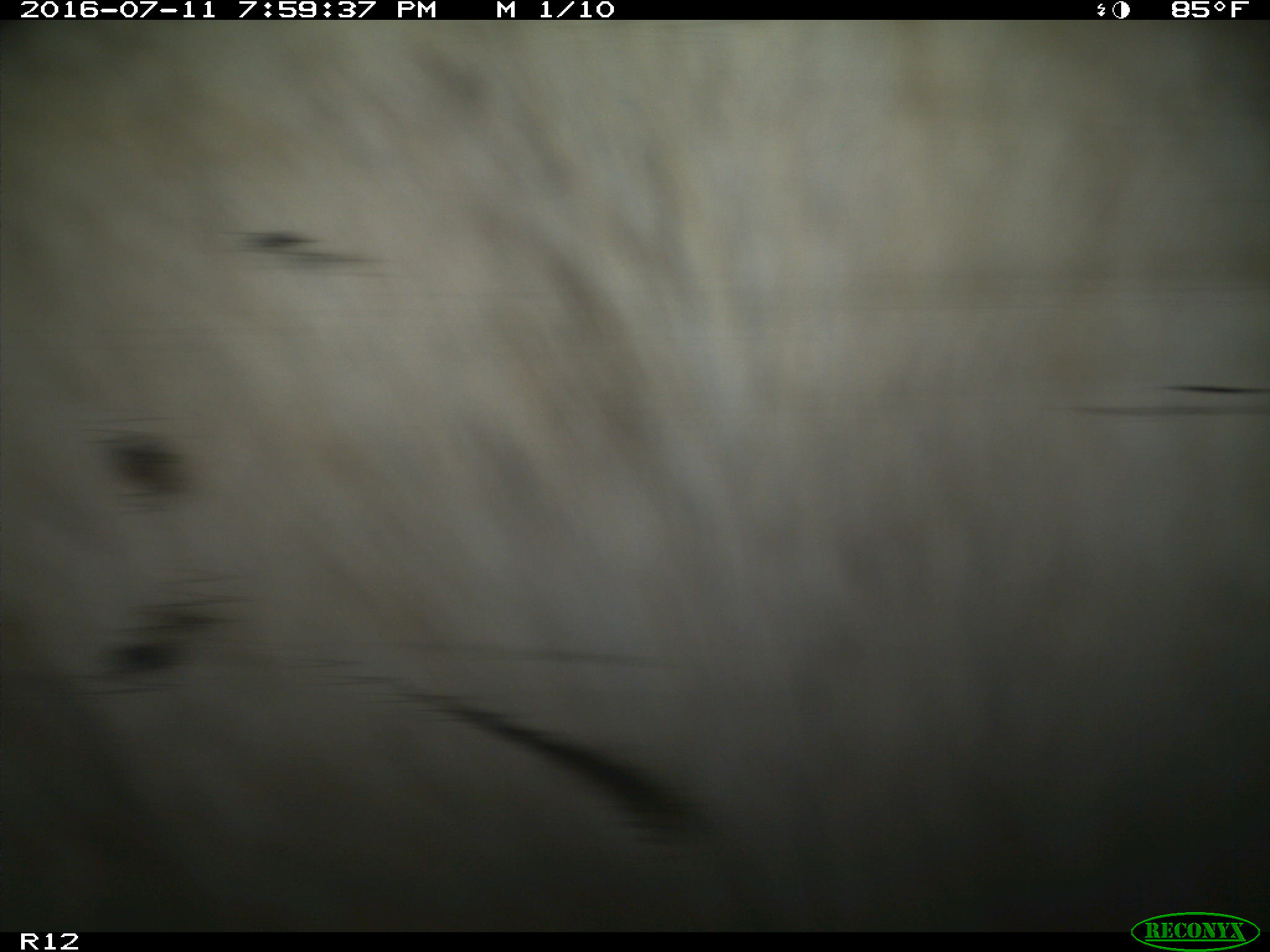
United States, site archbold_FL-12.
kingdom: Animalia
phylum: Chordata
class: Mammalia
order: Artiodactyla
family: Bovidae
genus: Bos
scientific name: Bos taurus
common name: domestic cow